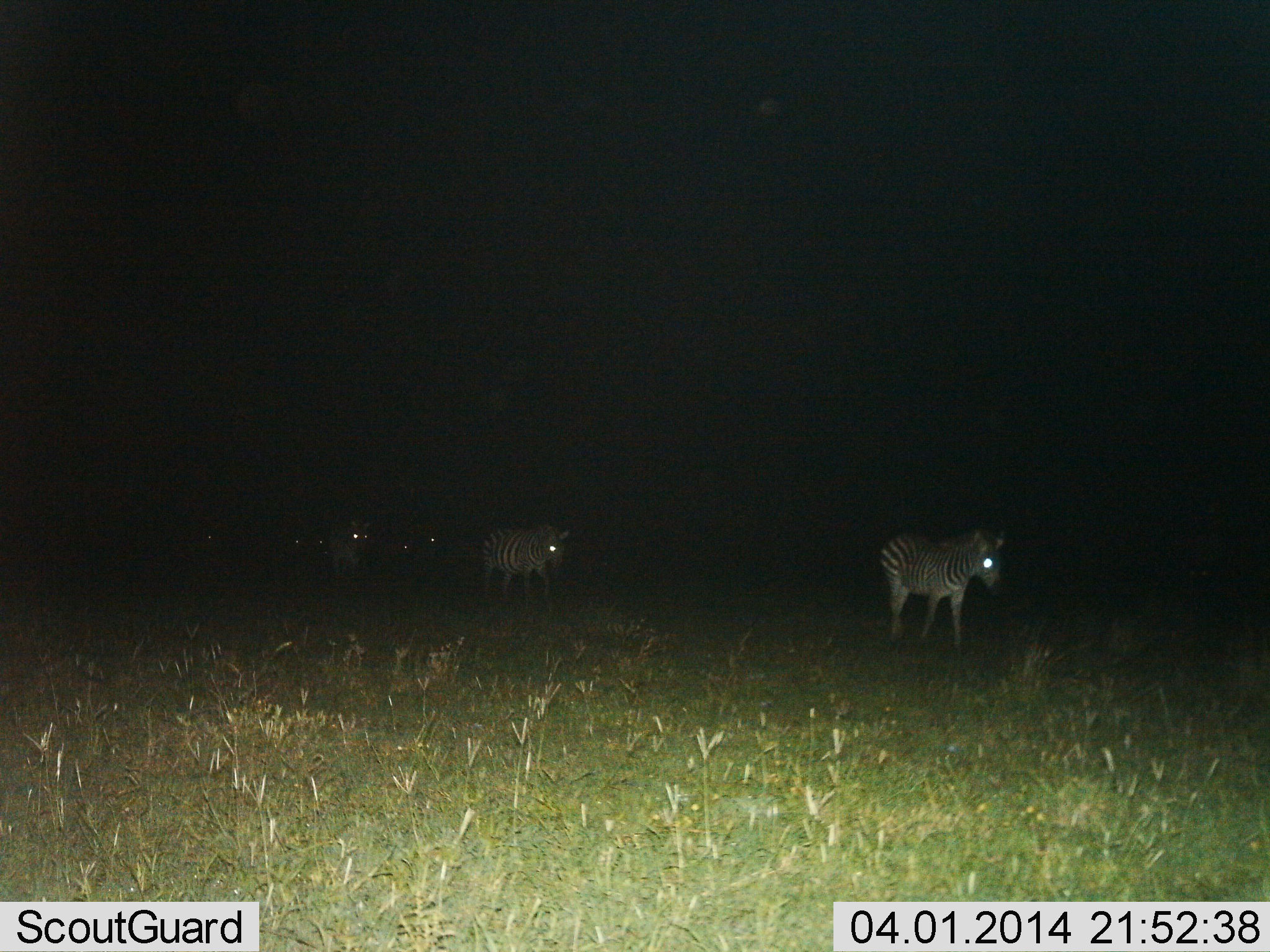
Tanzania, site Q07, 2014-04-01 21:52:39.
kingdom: Animalia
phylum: Chordata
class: Mammalia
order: Perissodactyla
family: Equidae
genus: Equus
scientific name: Equus quagga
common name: plains zebra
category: zebra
Zebra (plains zebra) (Equus quagga), count 6. Behavior (volunteer vote fractions): standing 10%, resting 0%, moving 100%, interacting 0%. Young present (vote fraction): 0%. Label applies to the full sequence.